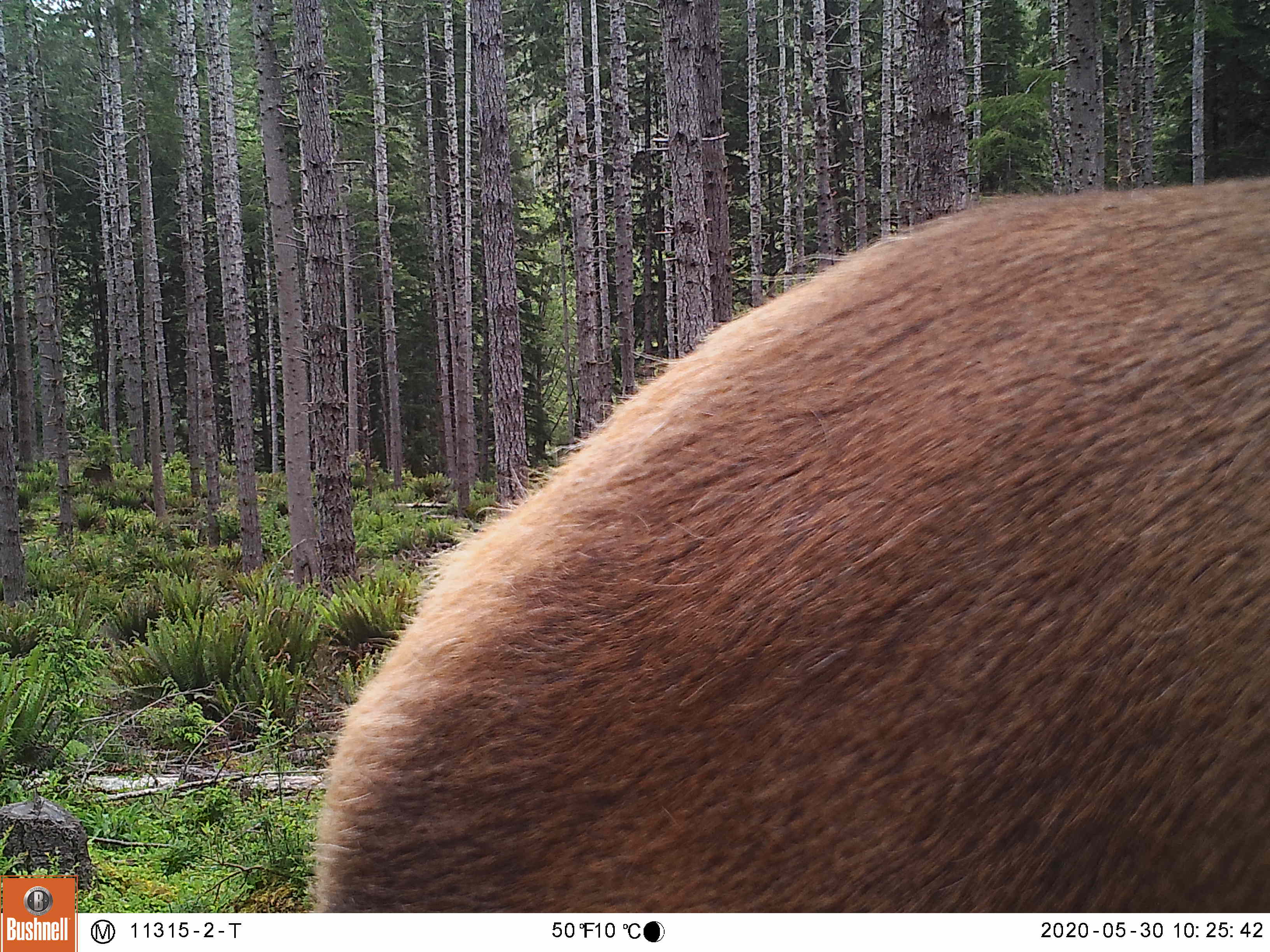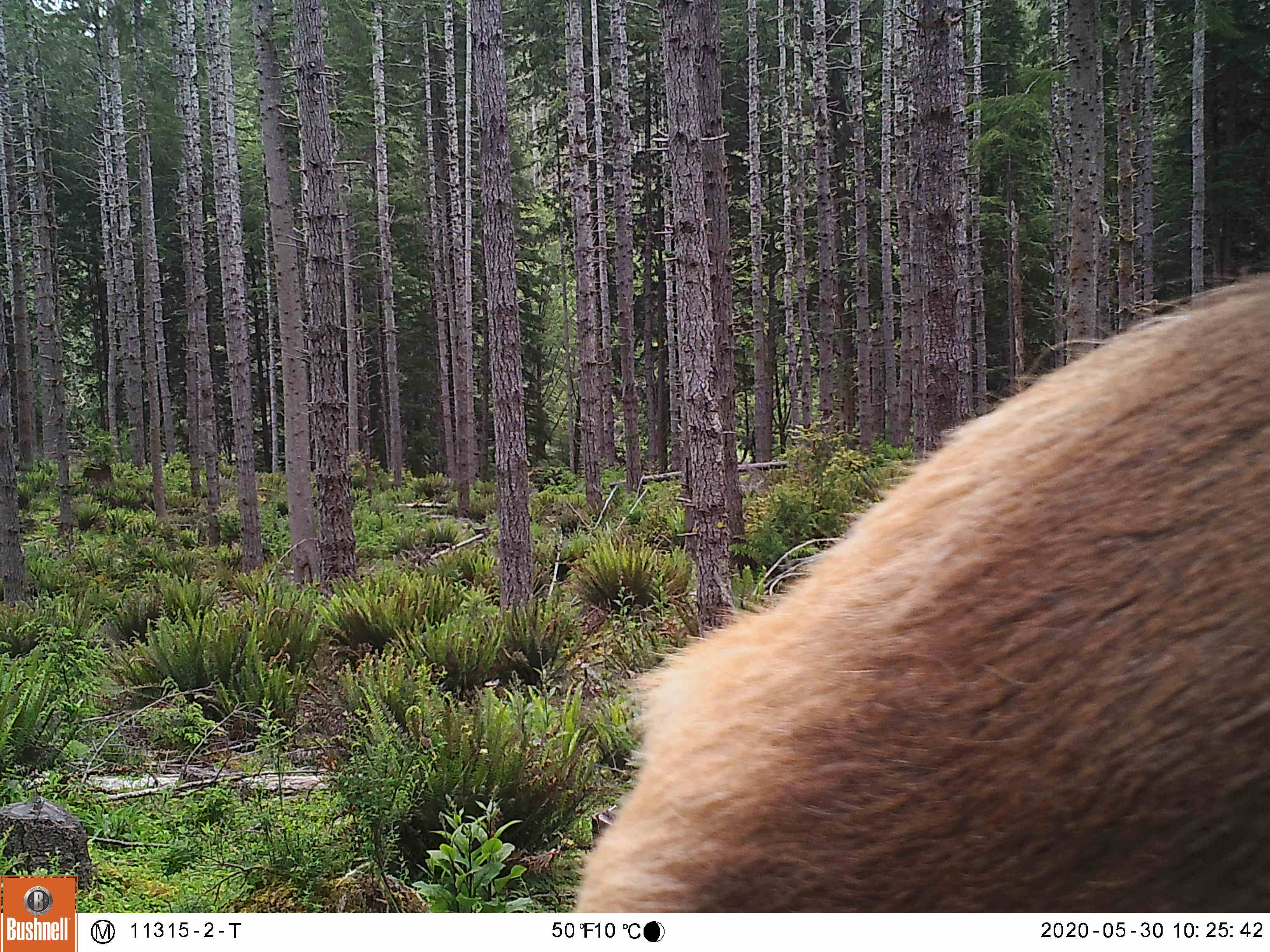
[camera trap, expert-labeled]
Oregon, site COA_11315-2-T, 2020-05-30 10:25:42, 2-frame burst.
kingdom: Animalia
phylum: Chordata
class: Mammalia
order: Artiodactyla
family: Cervidae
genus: Cervus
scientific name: Cervus canadensis roosevelti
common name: roosevelt elk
Roosevelt elk (Cervus canadensis roosevelti).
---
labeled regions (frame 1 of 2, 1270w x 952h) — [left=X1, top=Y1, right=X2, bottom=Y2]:
roosevelt elk: [left=307, top=164, right=1262, bottom=900]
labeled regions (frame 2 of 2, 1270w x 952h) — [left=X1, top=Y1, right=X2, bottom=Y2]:
roosevelt elk: [left=565, top=258, right=1266, bottom=909]